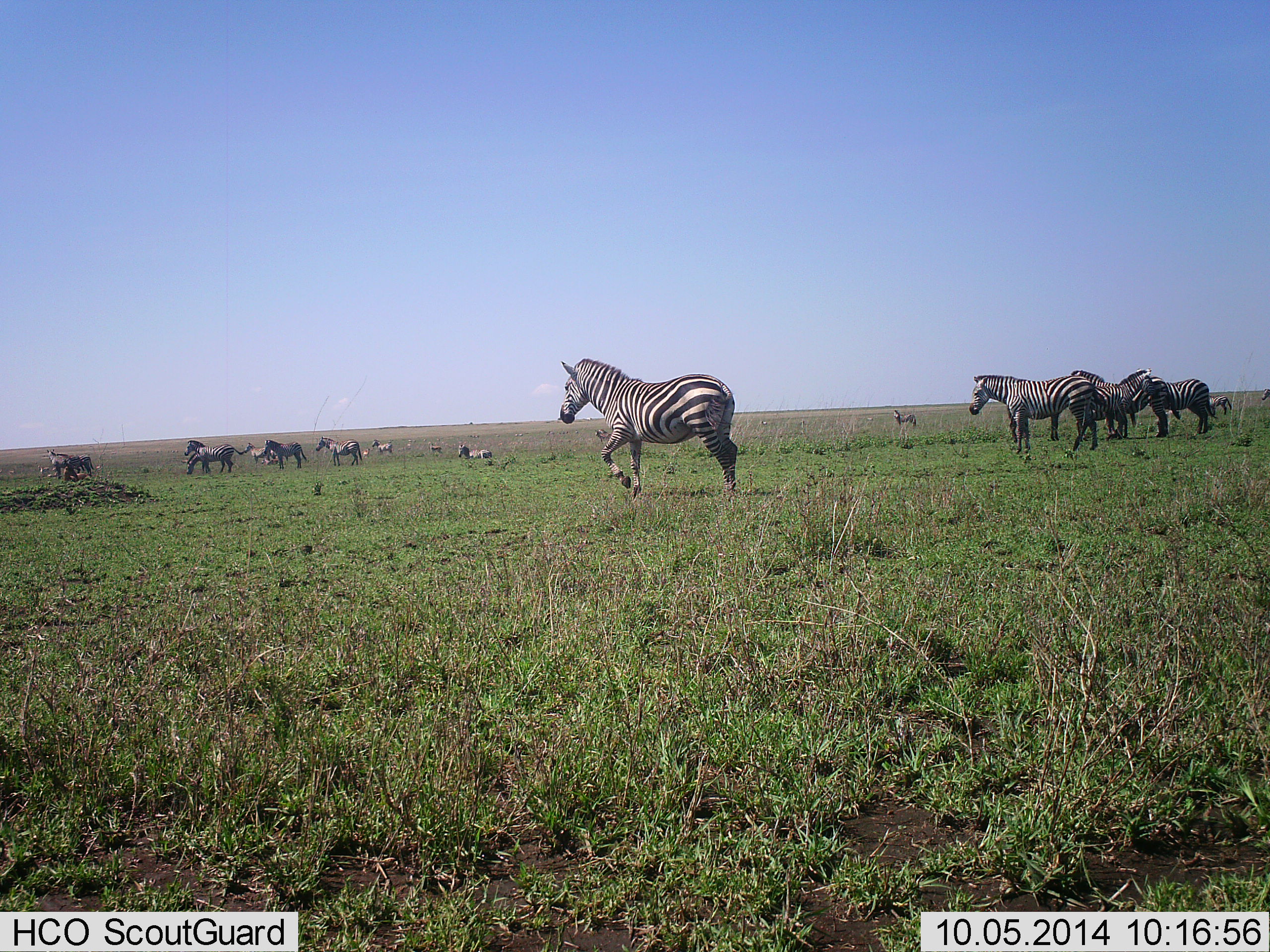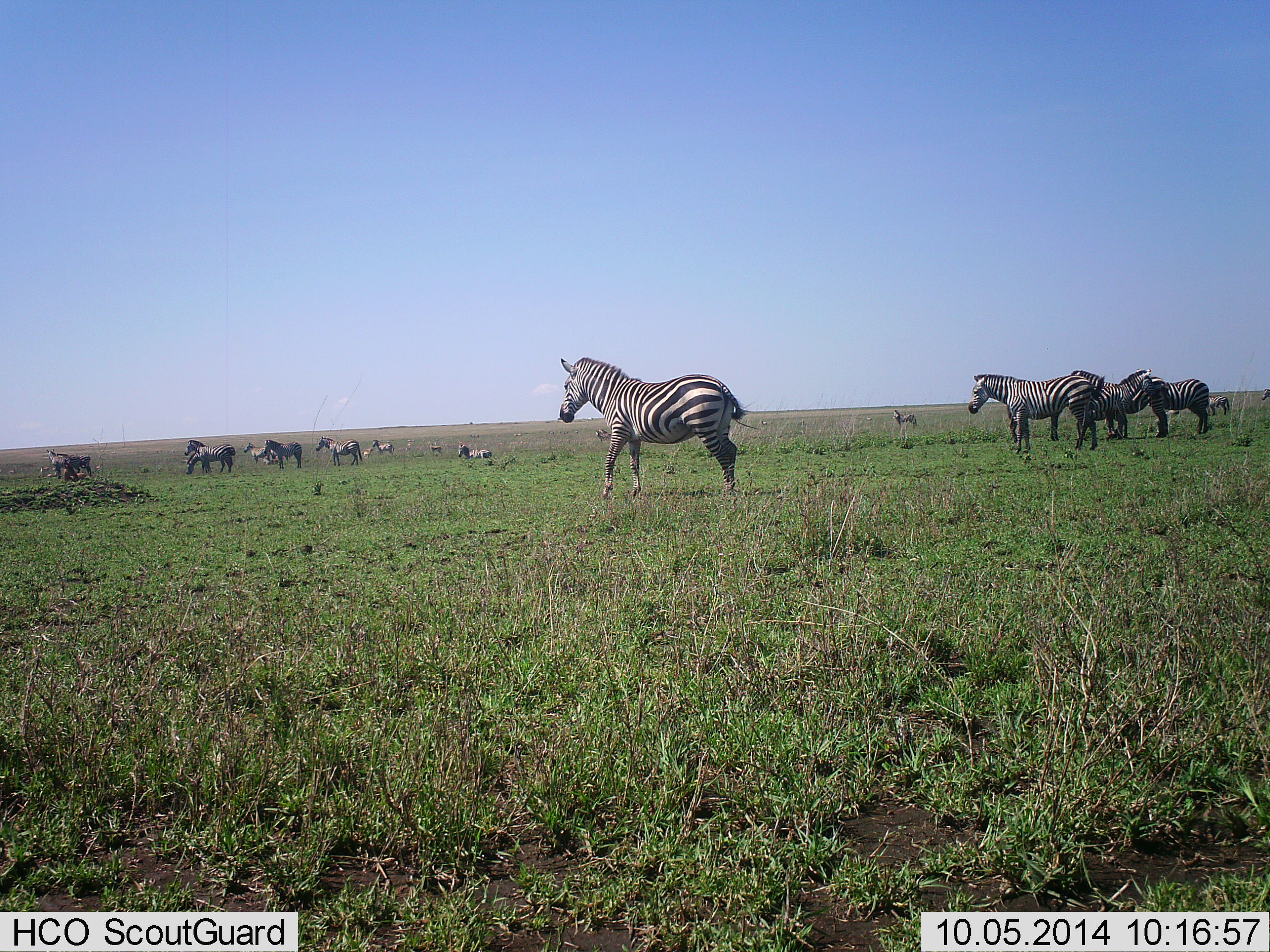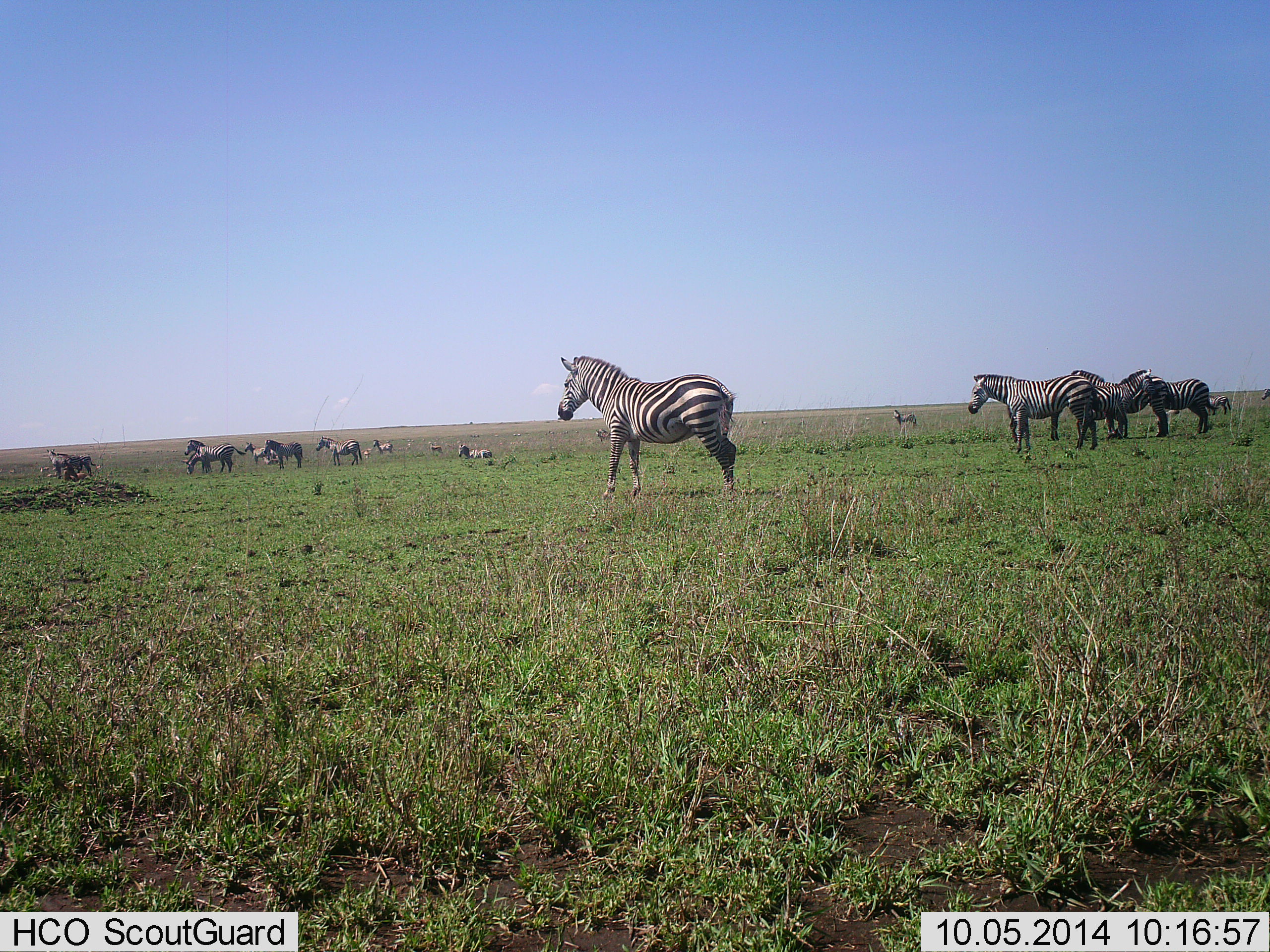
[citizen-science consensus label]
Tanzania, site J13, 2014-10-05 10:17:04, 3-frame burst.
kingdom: Animalia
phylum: Chordata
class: Mammalia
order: Perissodactyla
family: Equidae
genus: Equus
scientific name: Equus quagga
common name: plains zebra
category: zebra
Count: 11-50.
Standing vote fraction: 90%.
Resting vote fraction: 80%.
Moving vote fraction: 20%.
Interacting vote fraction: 10%.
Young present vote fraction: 10%.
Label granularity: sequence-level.